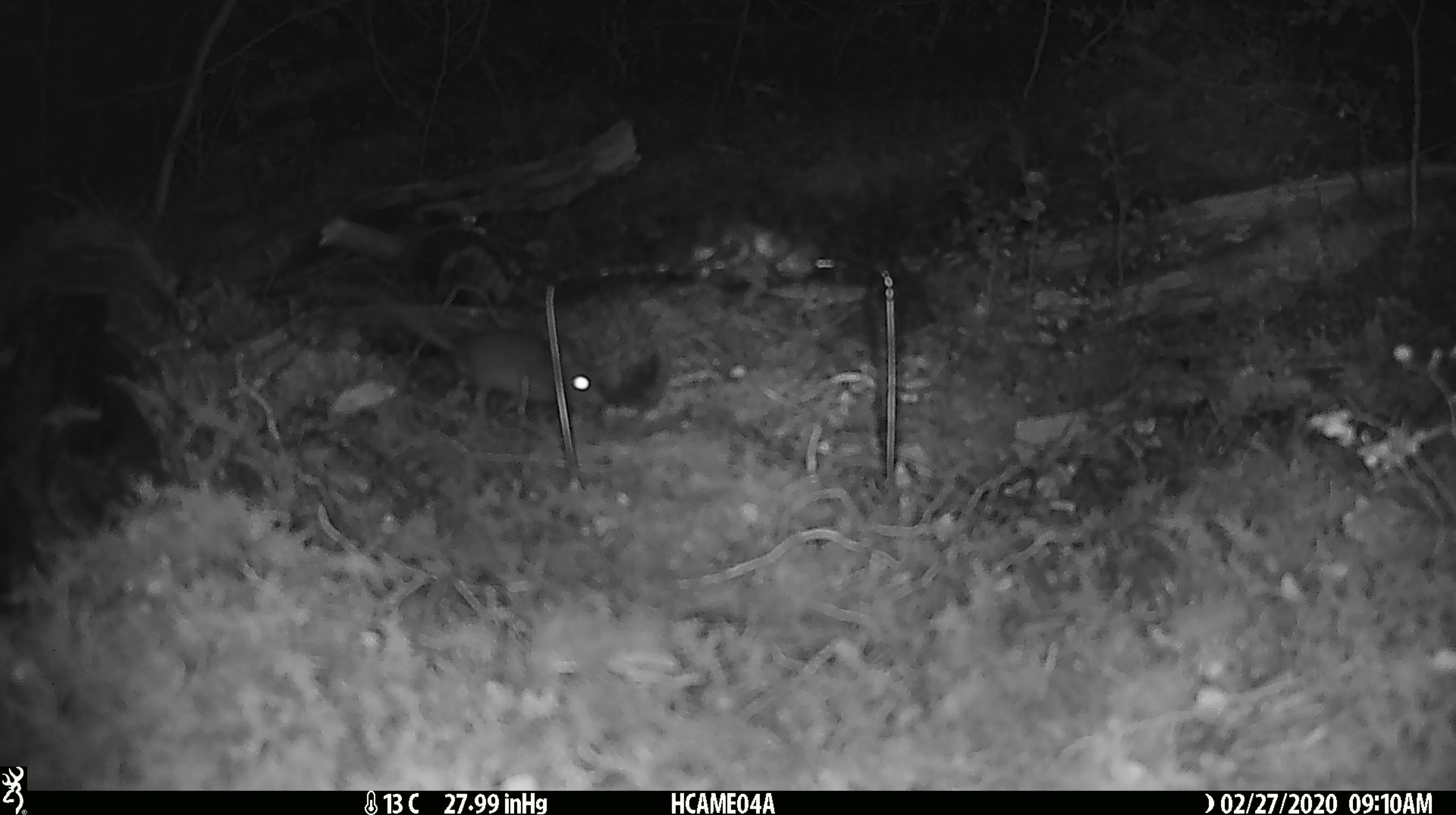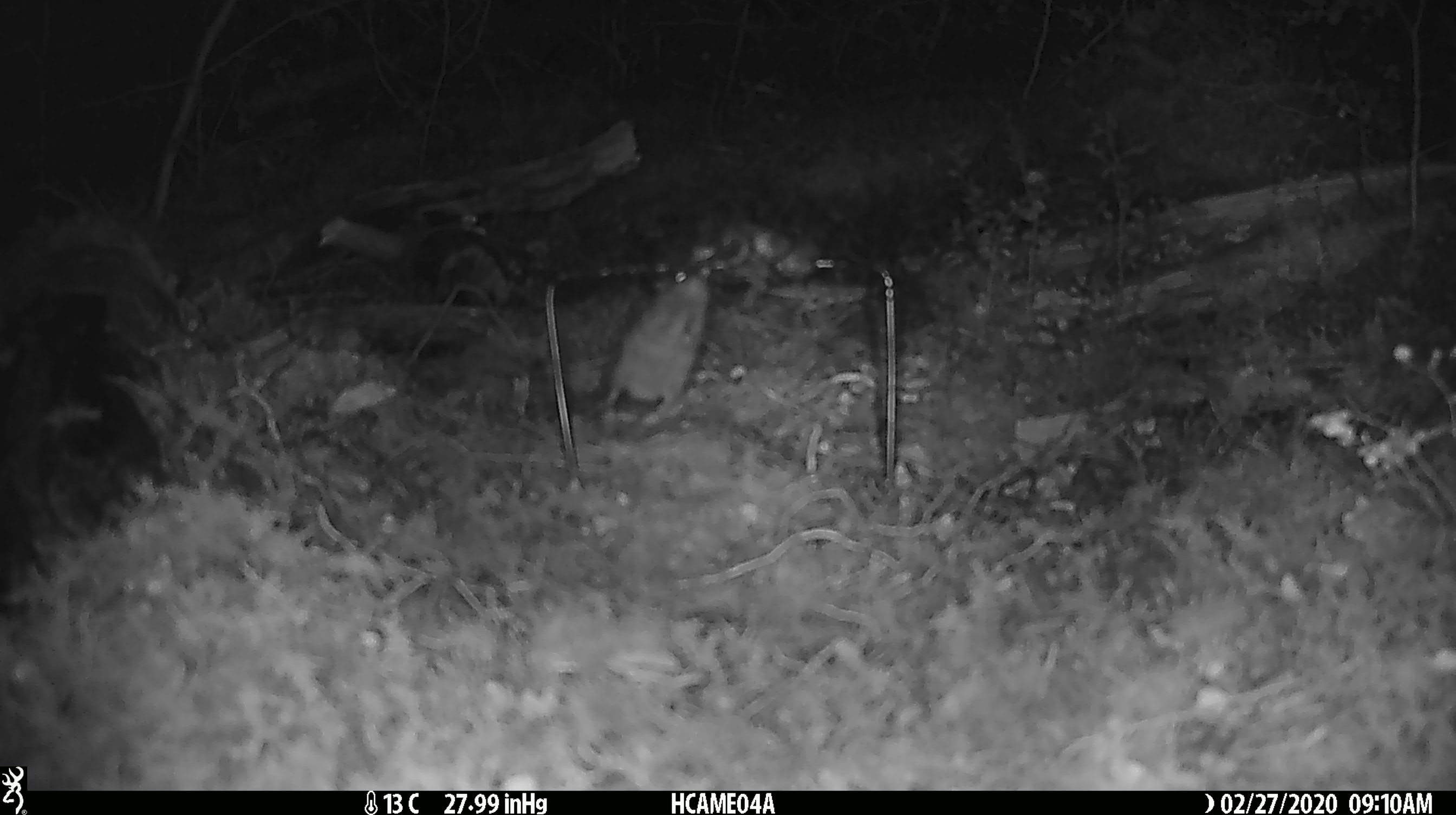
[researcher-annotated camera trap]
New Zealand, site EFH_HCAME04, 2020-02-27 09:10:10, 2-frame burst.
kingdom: Animalia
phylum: Chordata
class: Mammalia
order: Rodentia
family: Muridae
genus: Mus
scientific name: Mus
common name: mouse